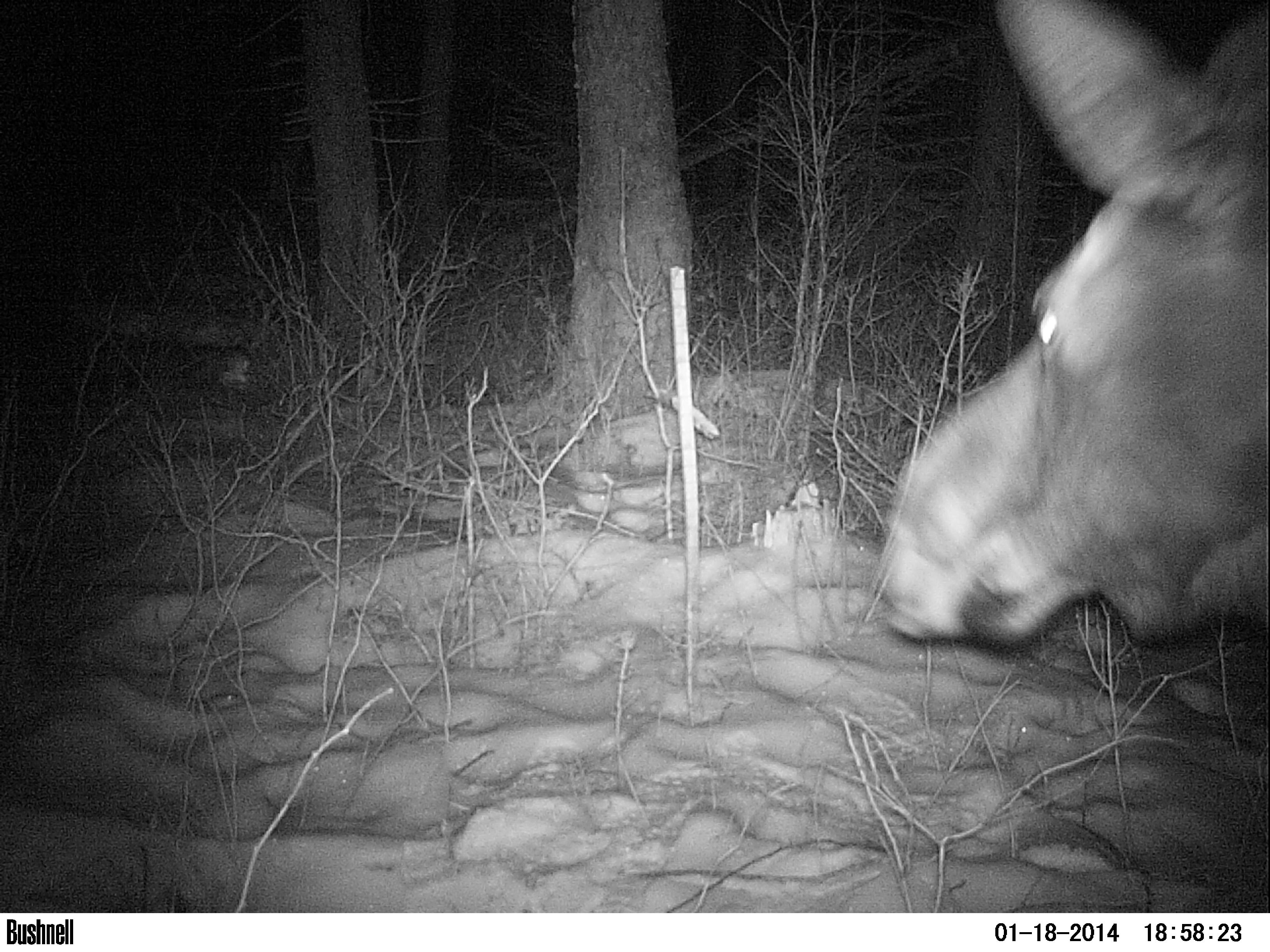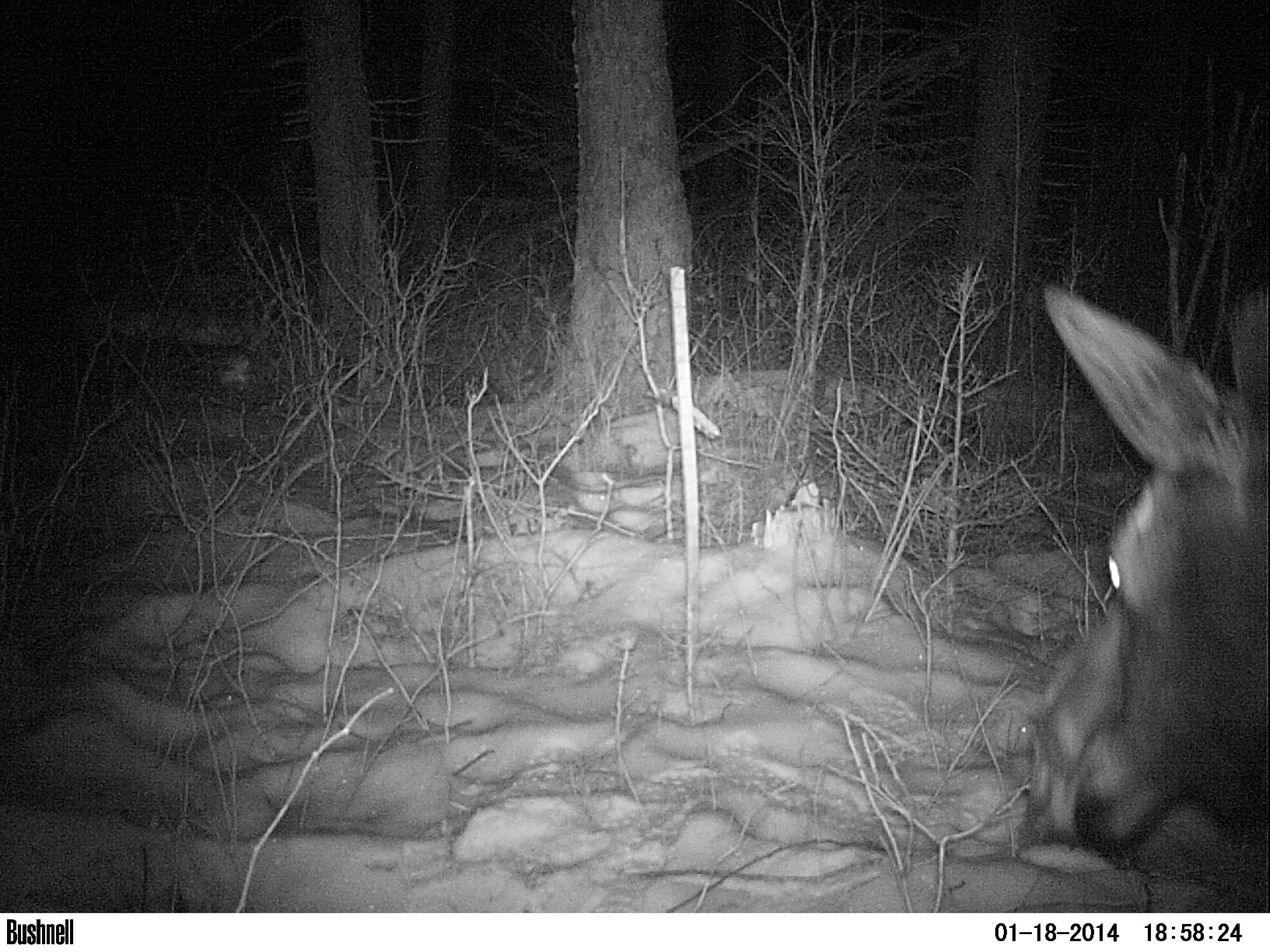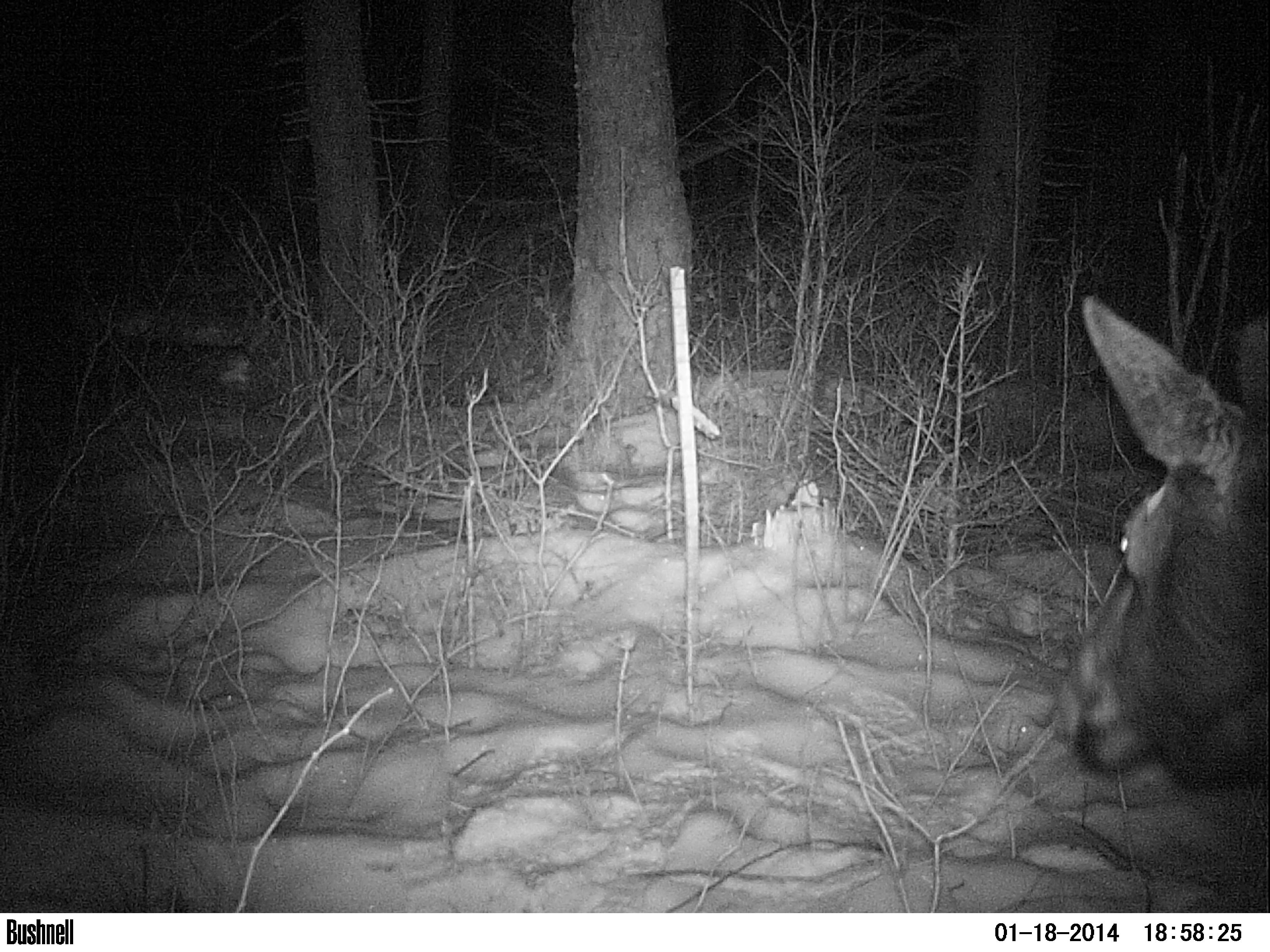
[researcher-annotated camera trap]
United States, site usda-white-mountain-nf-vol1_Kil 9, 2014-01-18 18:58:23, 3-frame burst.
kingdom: Animalia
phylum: Chordata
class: Mammalia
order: Artiodactyla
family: Cervidae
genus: Alces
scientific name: Alces alces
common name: moose